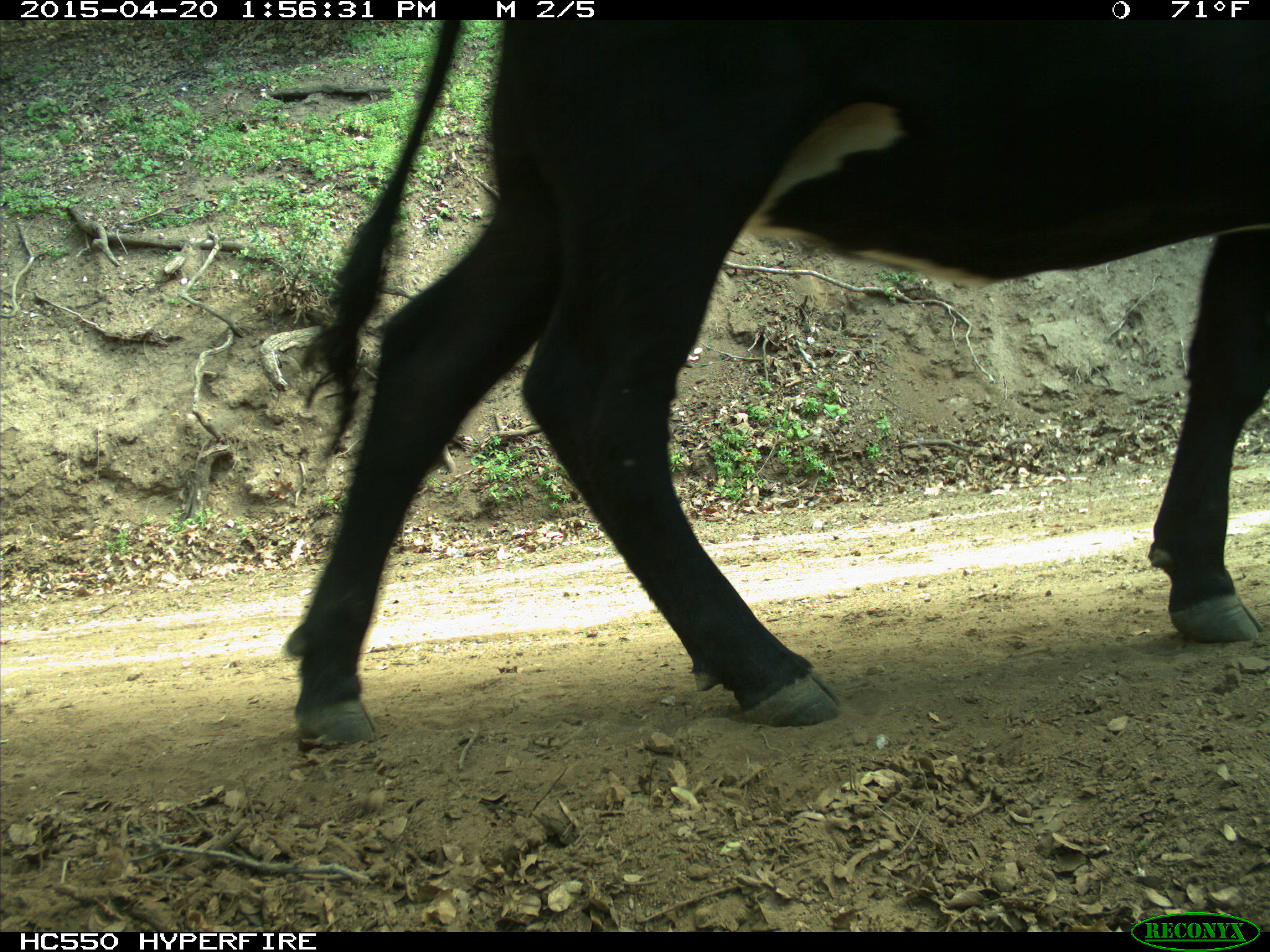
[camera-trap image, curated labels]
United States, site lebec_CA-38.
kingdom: Animalia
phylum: Chordata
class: Mammalia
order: Artiodactyla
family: Bovidae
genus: Bos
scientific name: Bos taurus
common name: domestic cow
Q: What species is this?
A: Bos taurus (domestic cow).